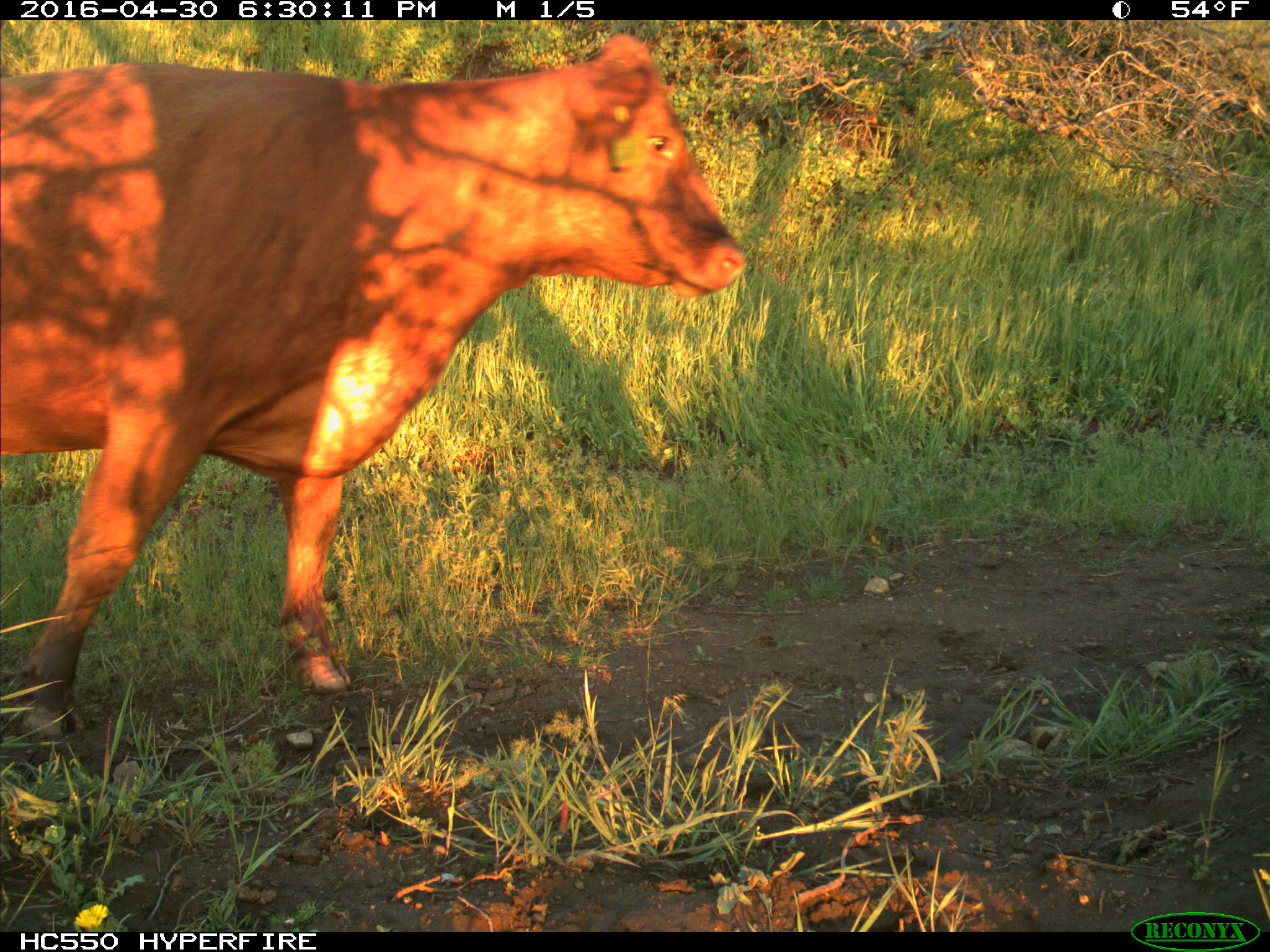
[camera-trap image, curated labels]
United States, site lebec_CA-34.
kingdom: Animalia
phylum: Chordata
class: Mammalia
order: Artiodactyla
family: Bovidae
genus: Bos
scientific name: Bos taurus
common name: domestic cow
Bos taurus (domestic cow).